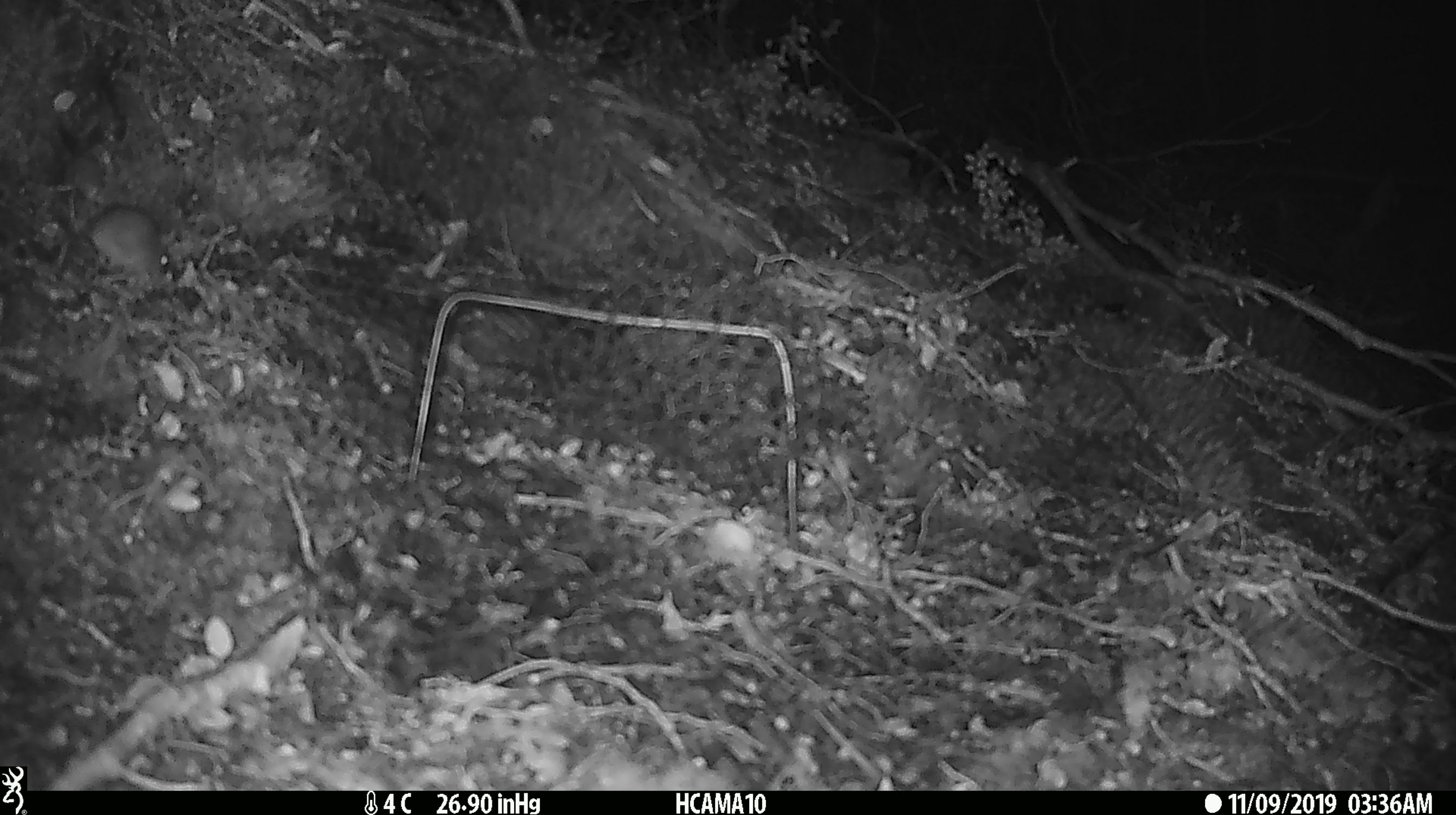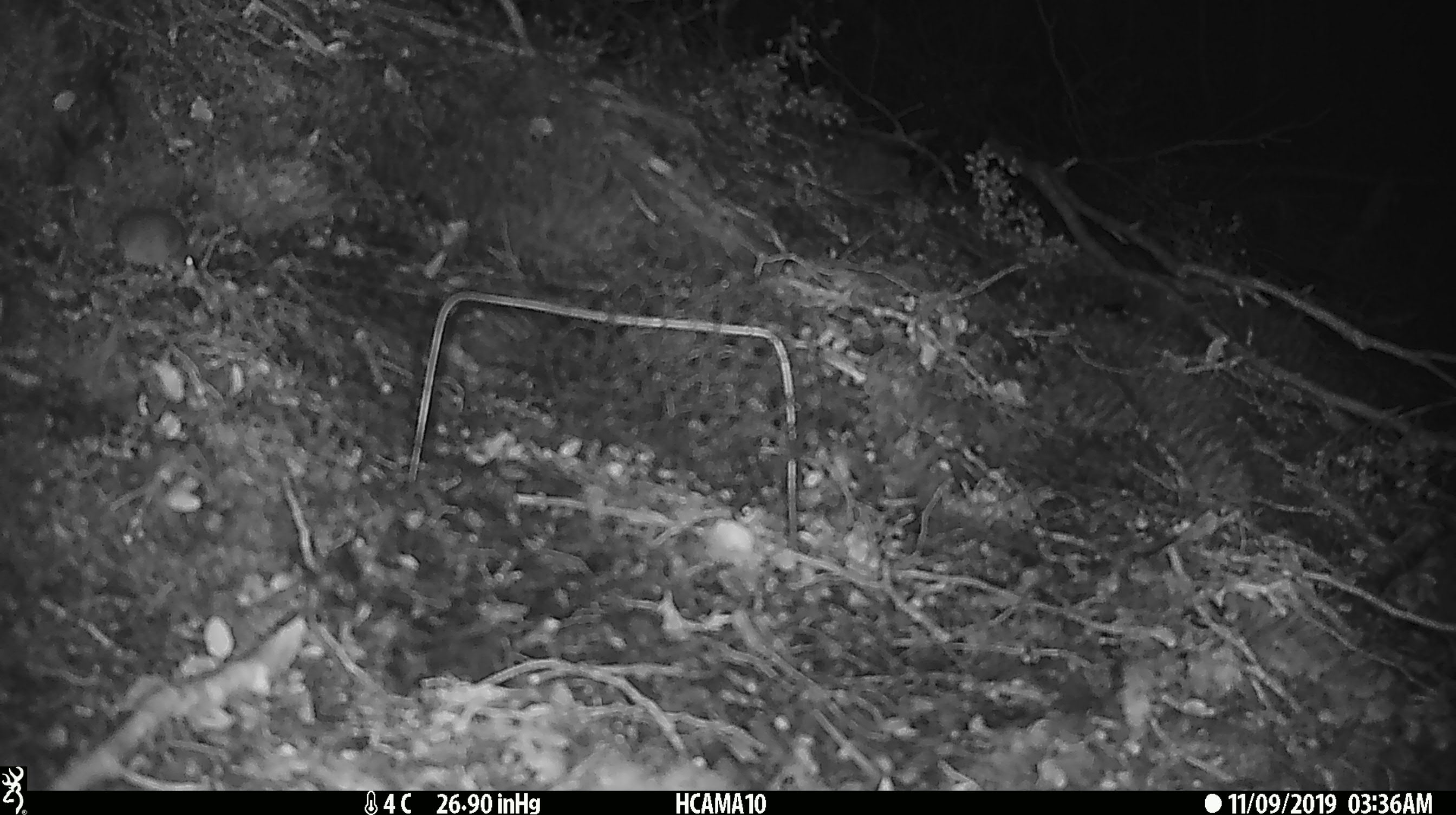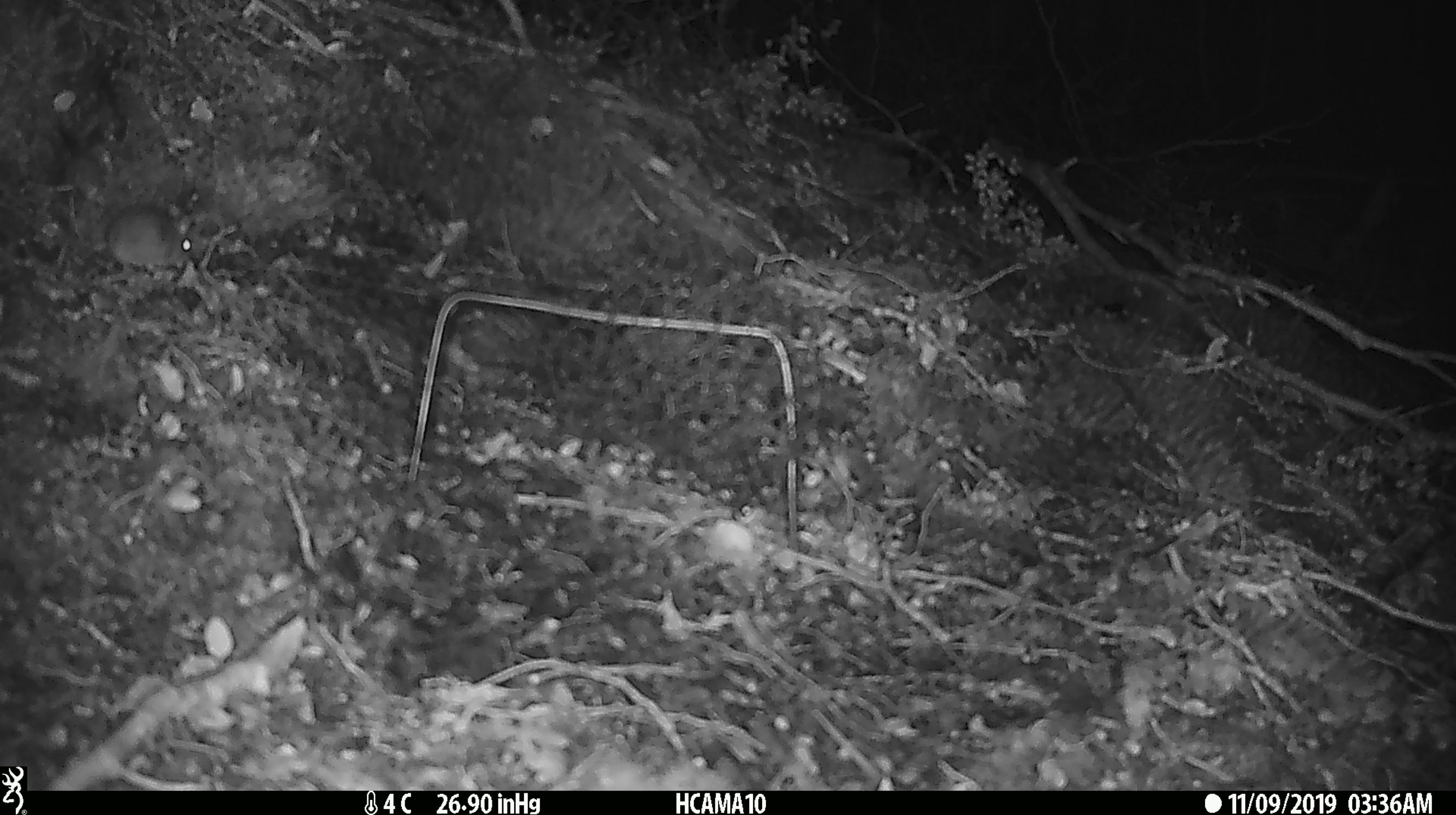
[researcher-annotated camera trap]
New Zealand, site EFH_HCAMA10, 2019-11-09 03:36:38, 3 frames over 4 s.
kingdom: Animalia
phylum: Chordata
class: Mammalia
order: Rodentia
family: Muridae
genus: Mus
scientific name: Mus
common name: mouse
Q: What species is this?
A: Mouse (Mus).